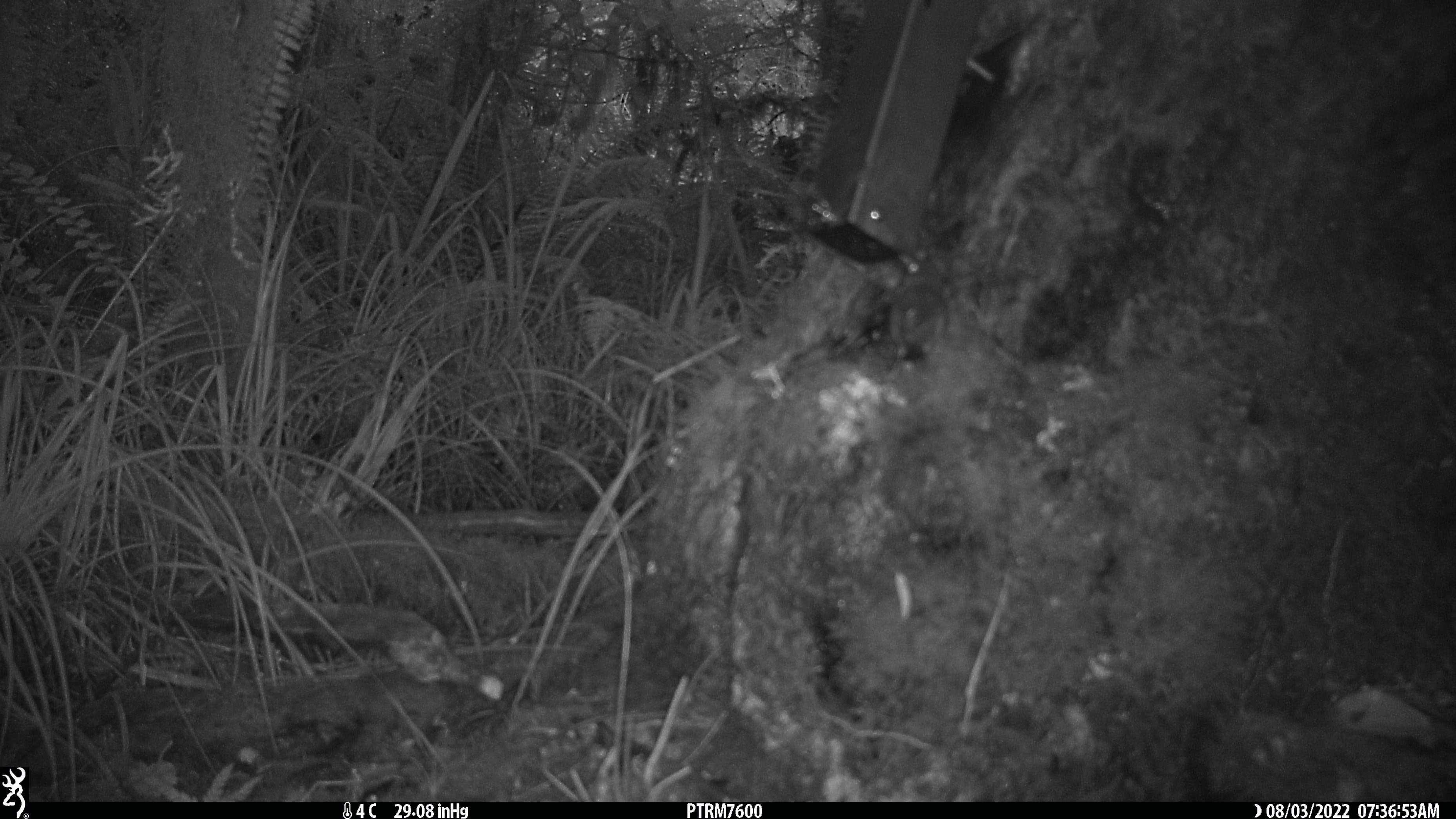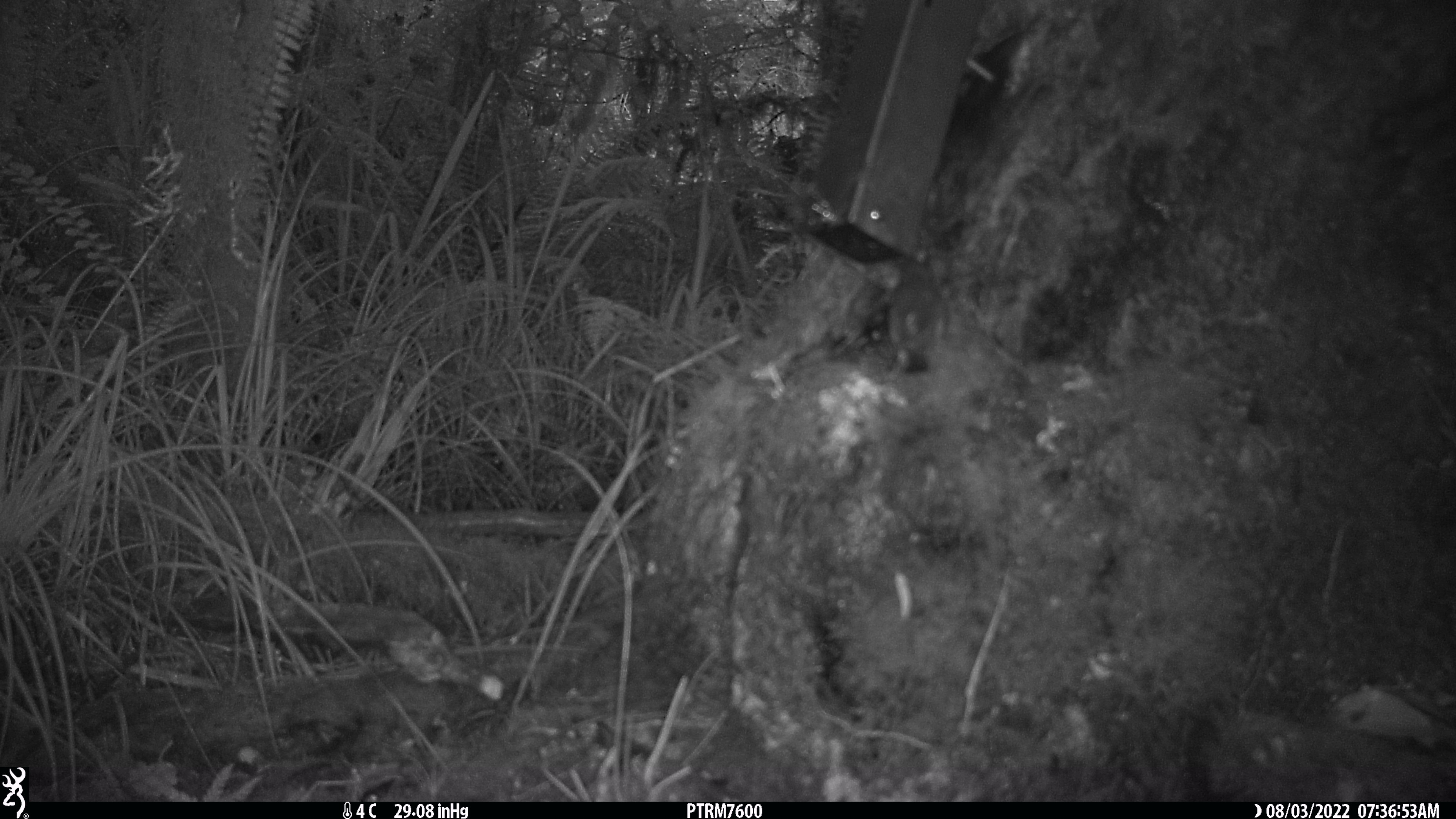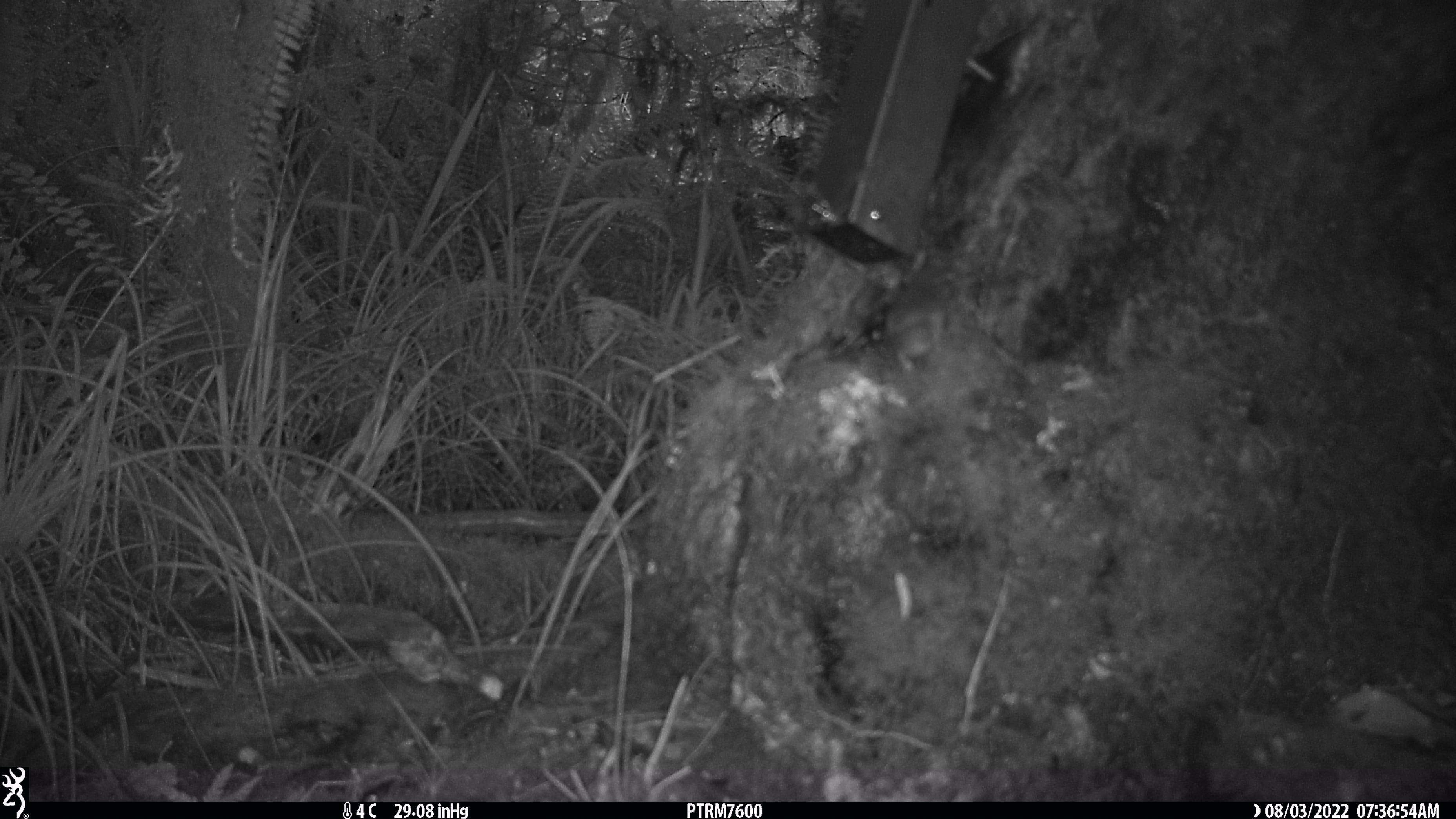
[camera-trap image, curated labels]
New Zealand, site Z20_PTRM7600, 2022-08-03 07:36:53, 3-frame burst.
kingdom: Animalia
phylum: Chordata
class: Aves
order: Passeriformes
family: Zosteropidae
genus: Zosterops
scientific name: Zosterops lateralis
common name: silvereye